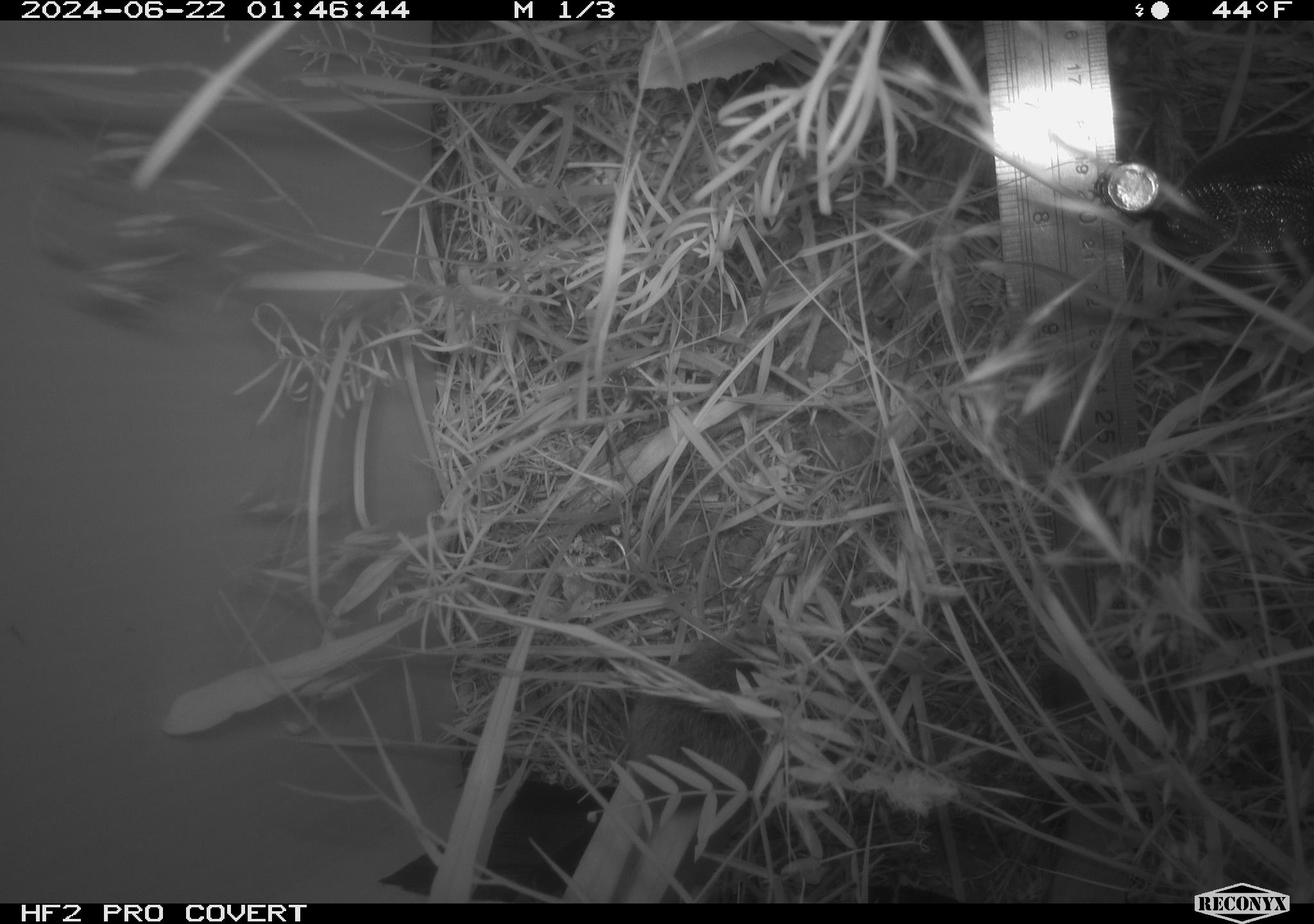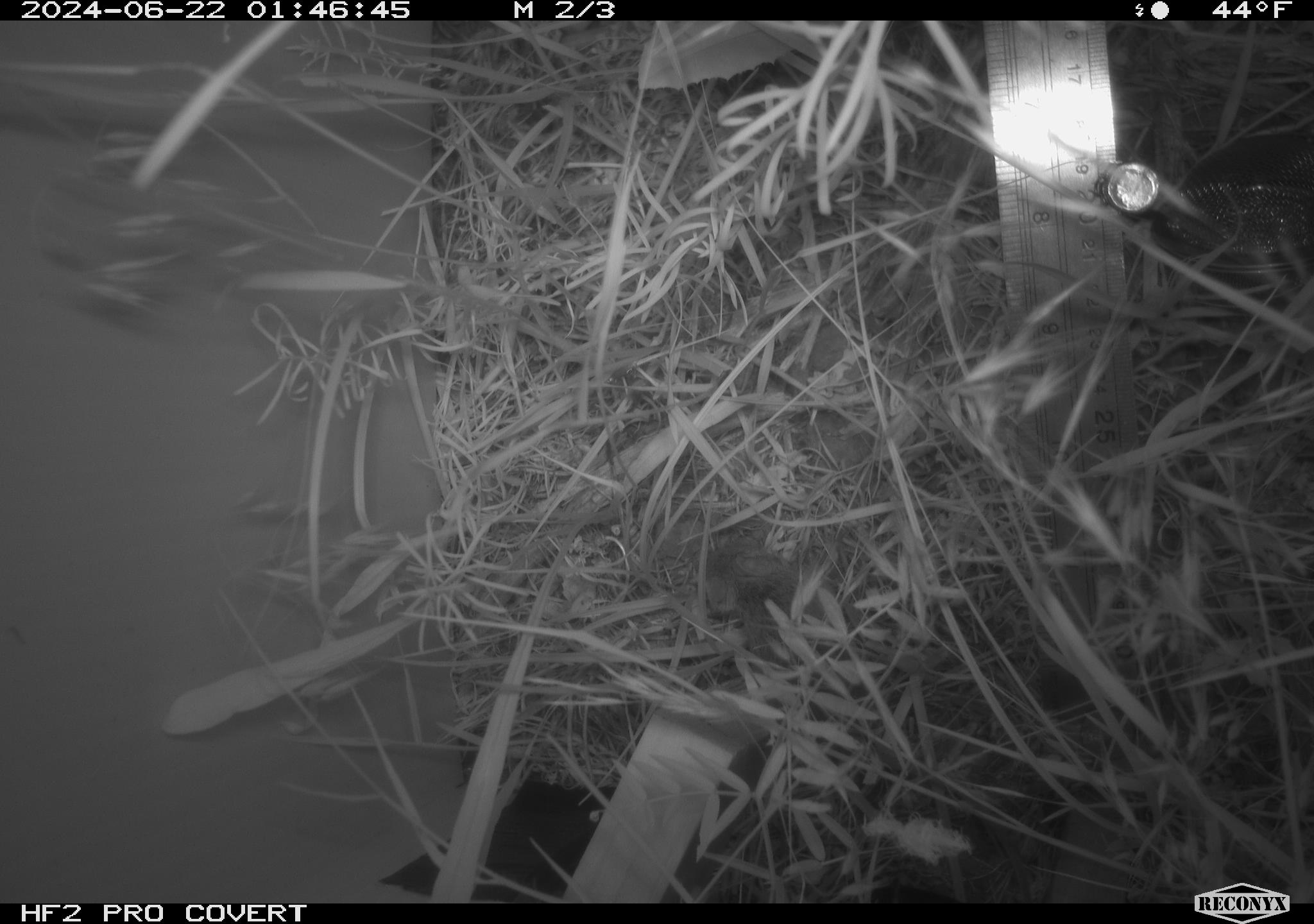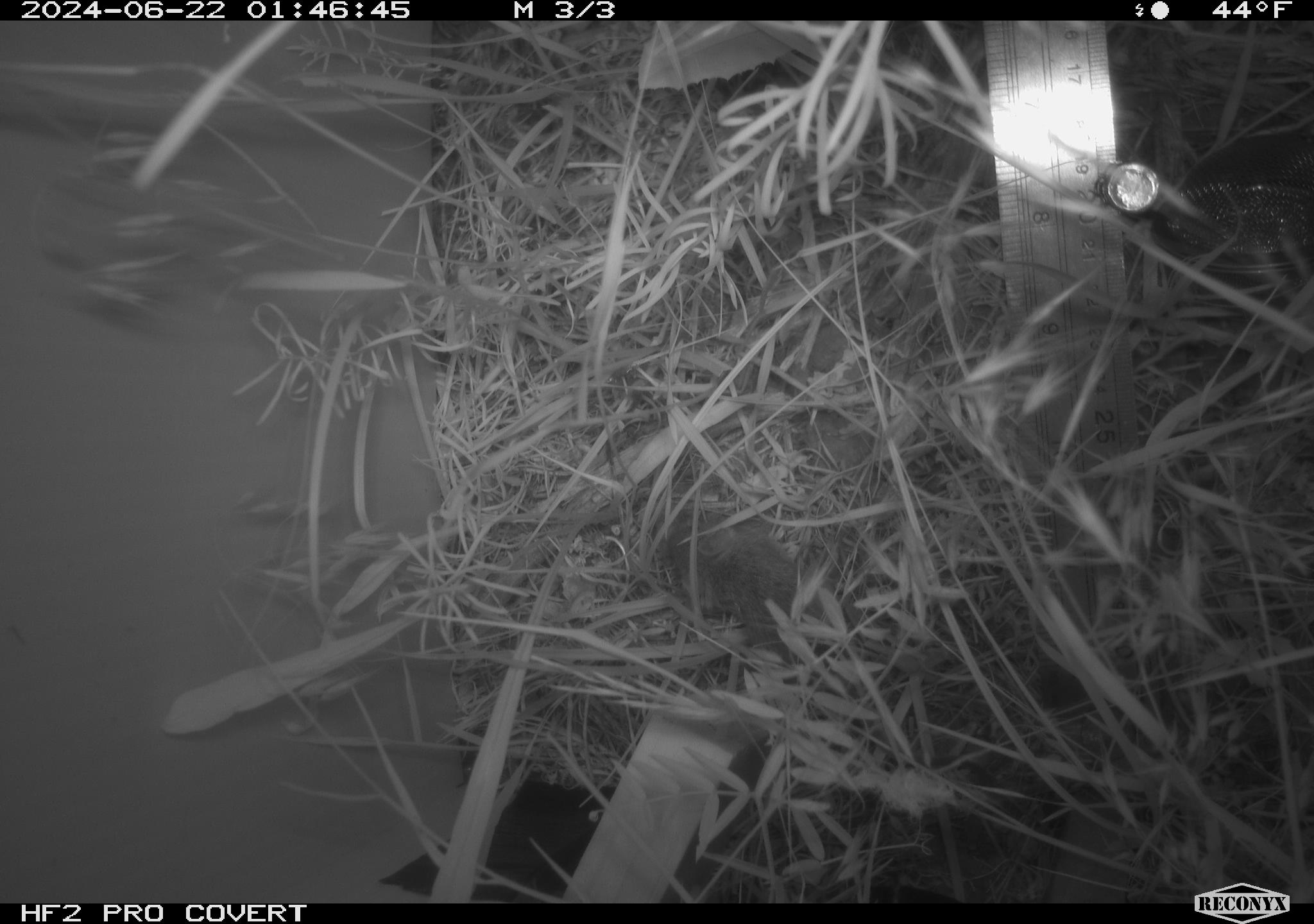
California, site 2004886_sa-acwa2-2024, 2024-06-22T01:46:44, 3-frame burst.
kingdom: Animalia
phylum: Chordata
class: Mammalia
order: Rodentia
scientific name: Rodentia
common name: mouse species